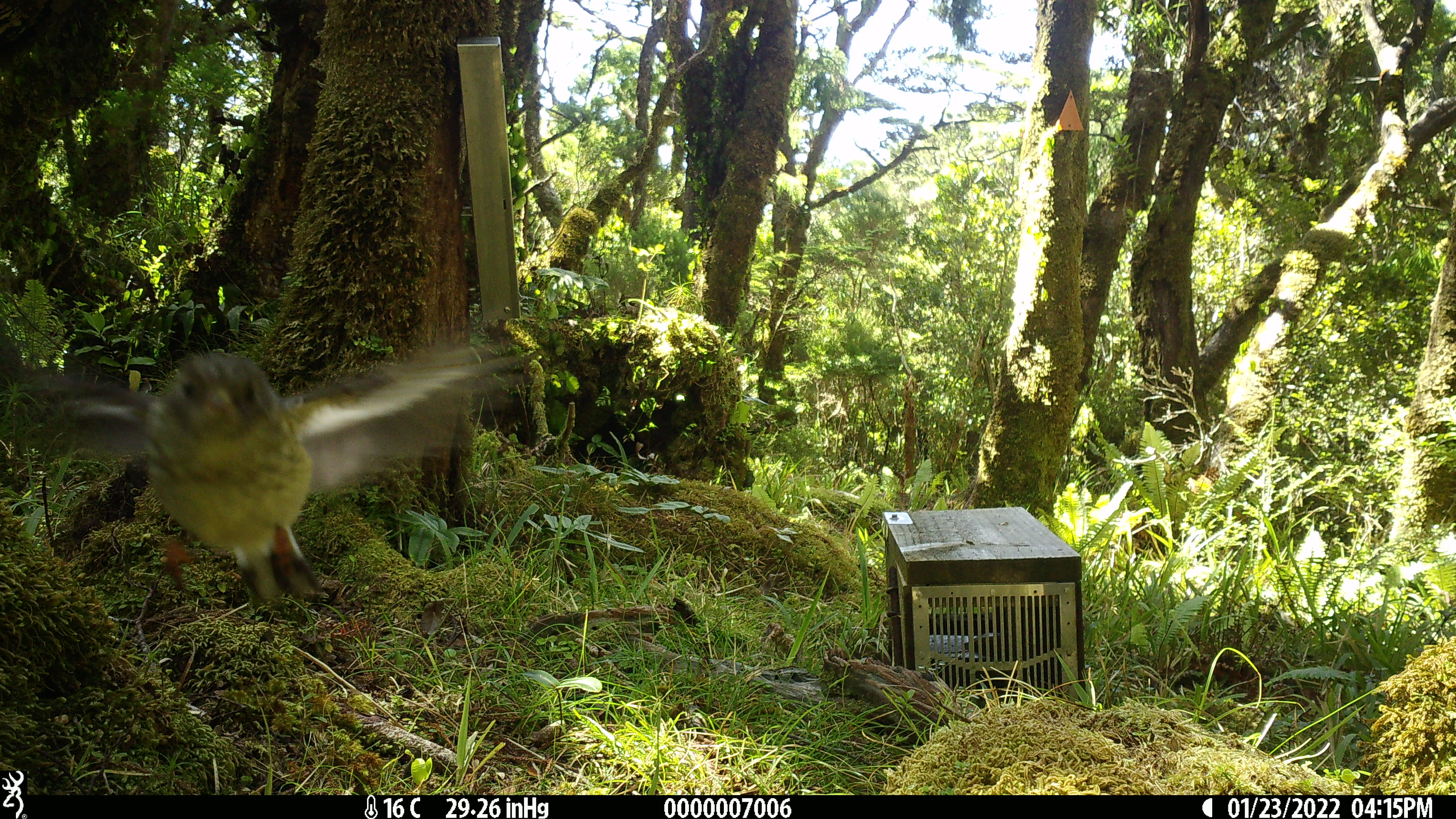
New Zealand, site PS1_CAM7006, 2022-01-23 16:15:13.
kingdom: Animalia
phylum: Chordata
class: Aves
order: Passeriformes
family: Petroicidae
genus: Petroica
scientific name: Petroica macrocephala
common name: tomtit